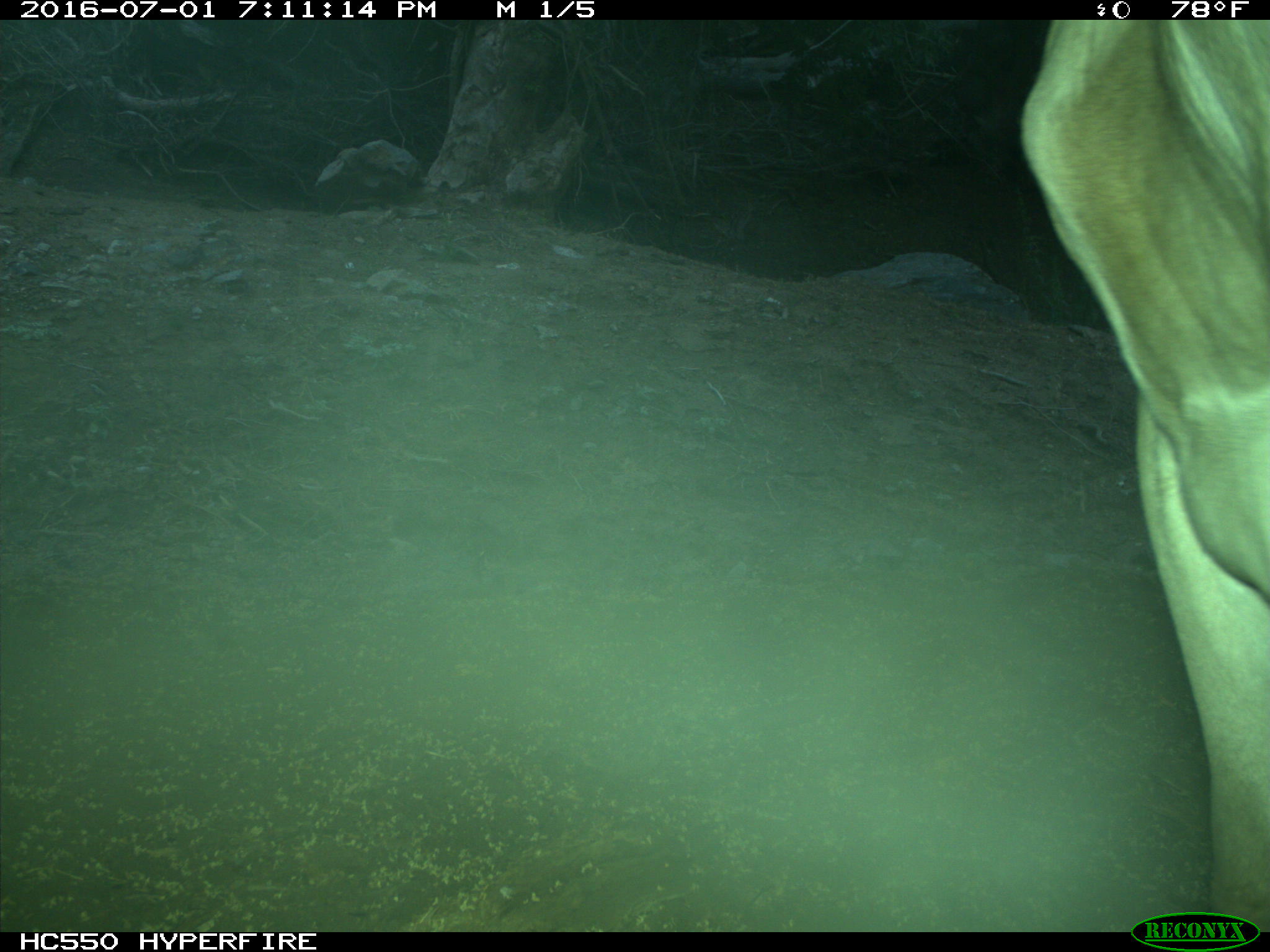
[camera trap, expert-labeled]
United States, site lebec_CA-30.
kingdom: Animalia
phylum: Chordata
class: Mammalia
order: Artiodactyla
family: Bovidae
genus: Bos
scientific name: Bos taurus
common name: domestic cow